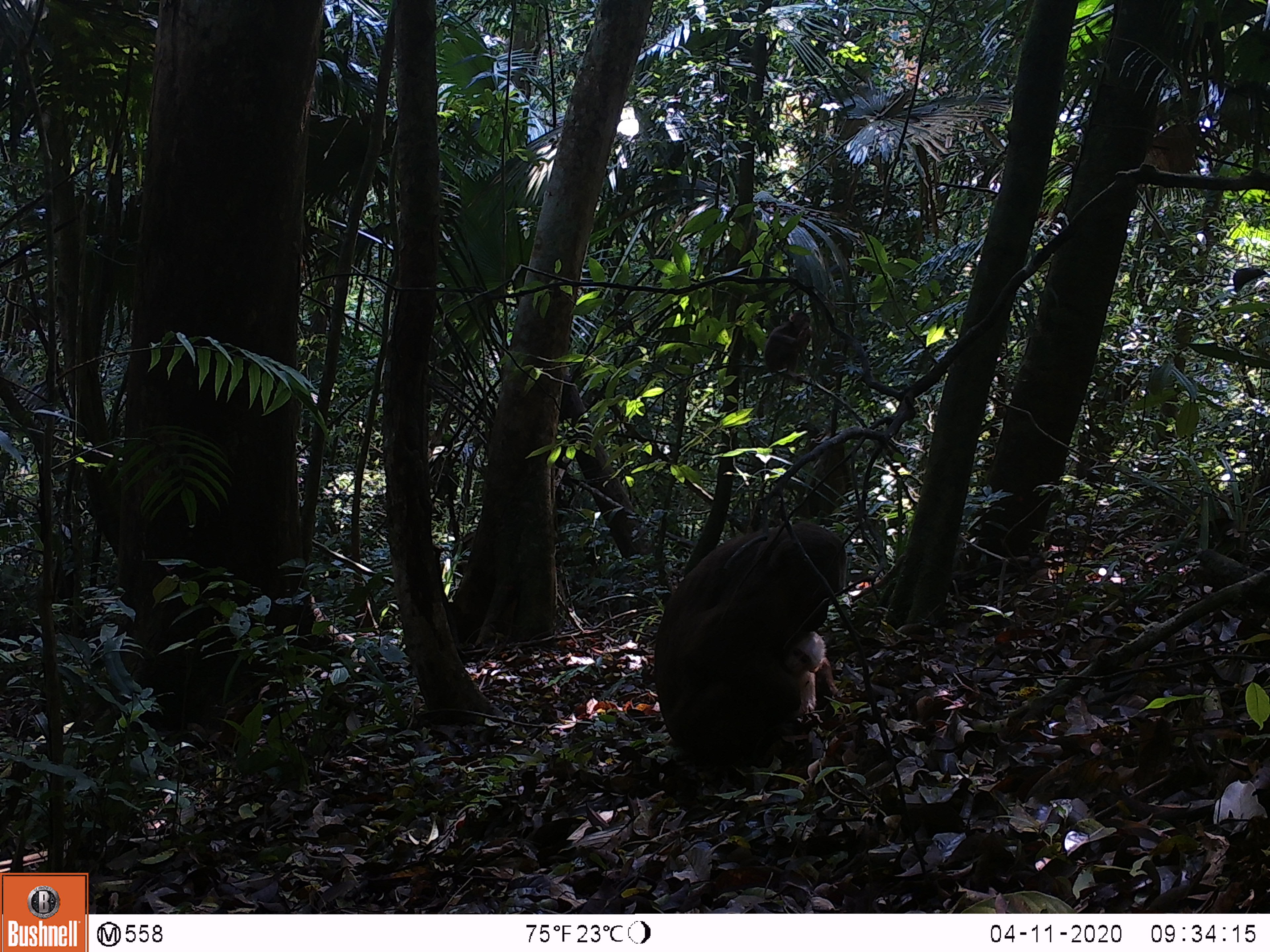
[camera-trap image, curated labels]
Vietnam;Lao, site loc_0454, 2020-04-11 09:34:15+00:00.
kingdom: Animalia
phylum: Chordata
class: Mammalia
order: Primates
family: Cercopithecidae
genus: Macaca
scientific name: Macaca arctoides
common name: stump-tailed macaque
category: stump tailed macaque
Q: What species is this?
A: Stump tailed macaque (stump-tailed macaque) (Macaca arctoides).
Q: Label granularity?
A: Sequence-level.